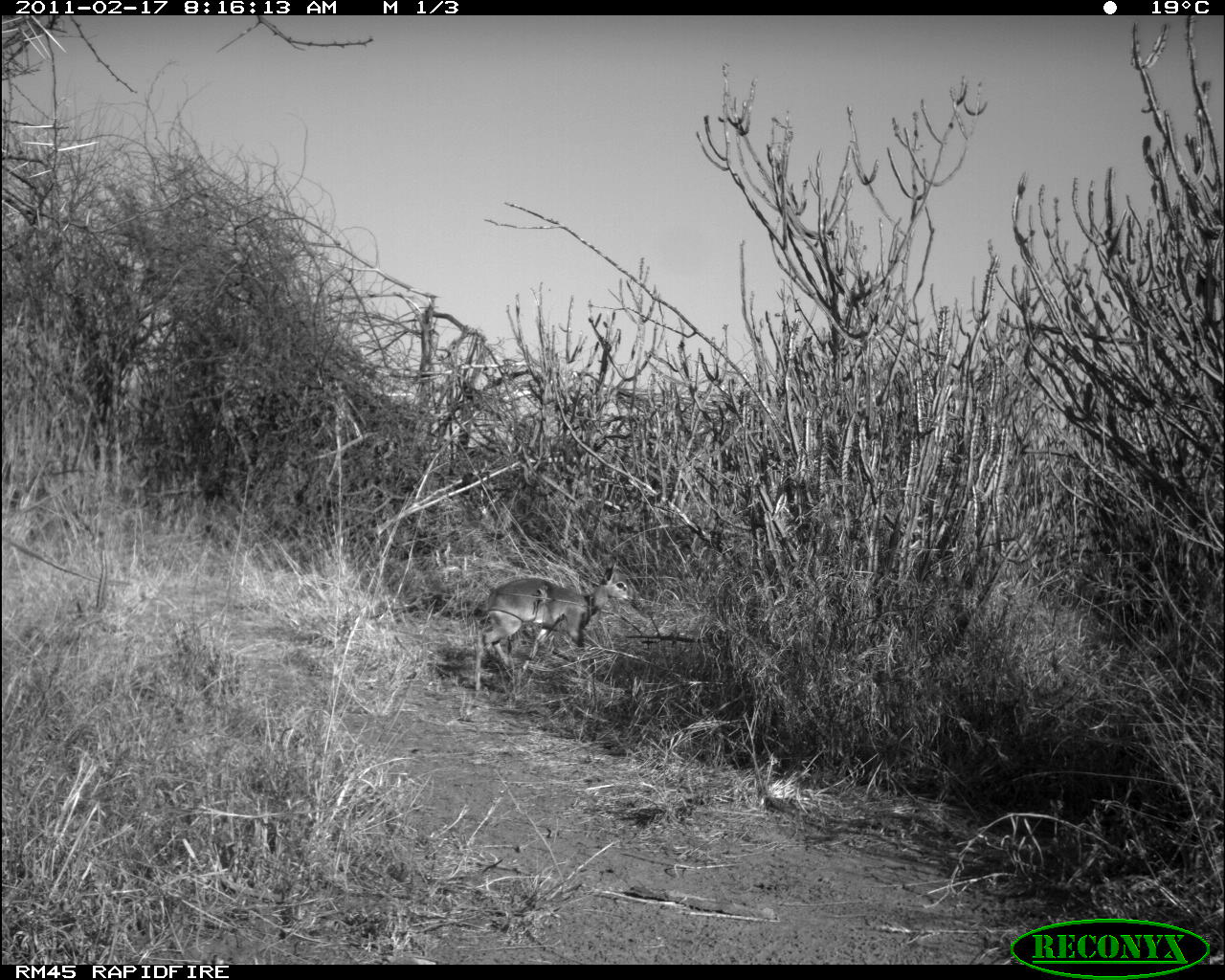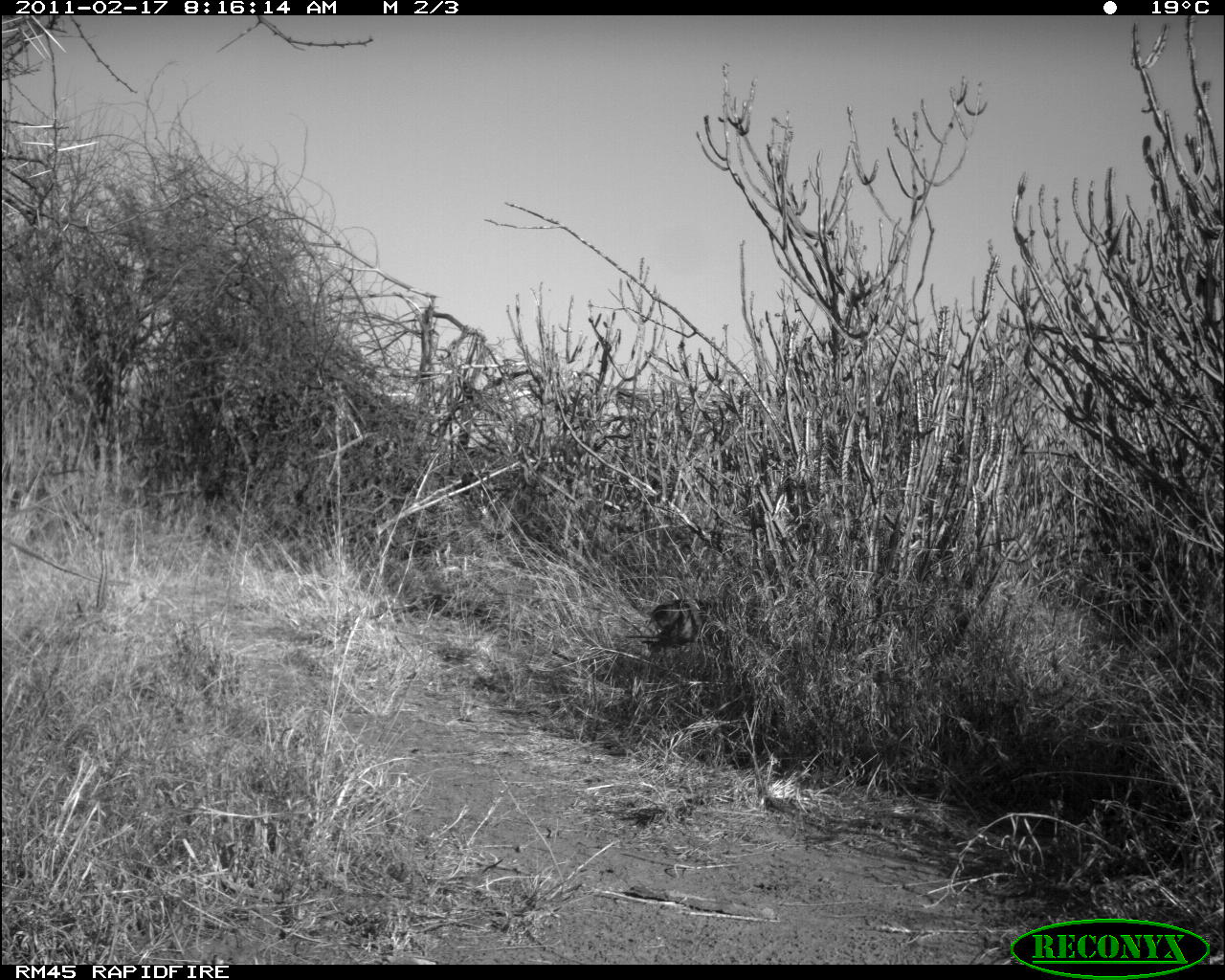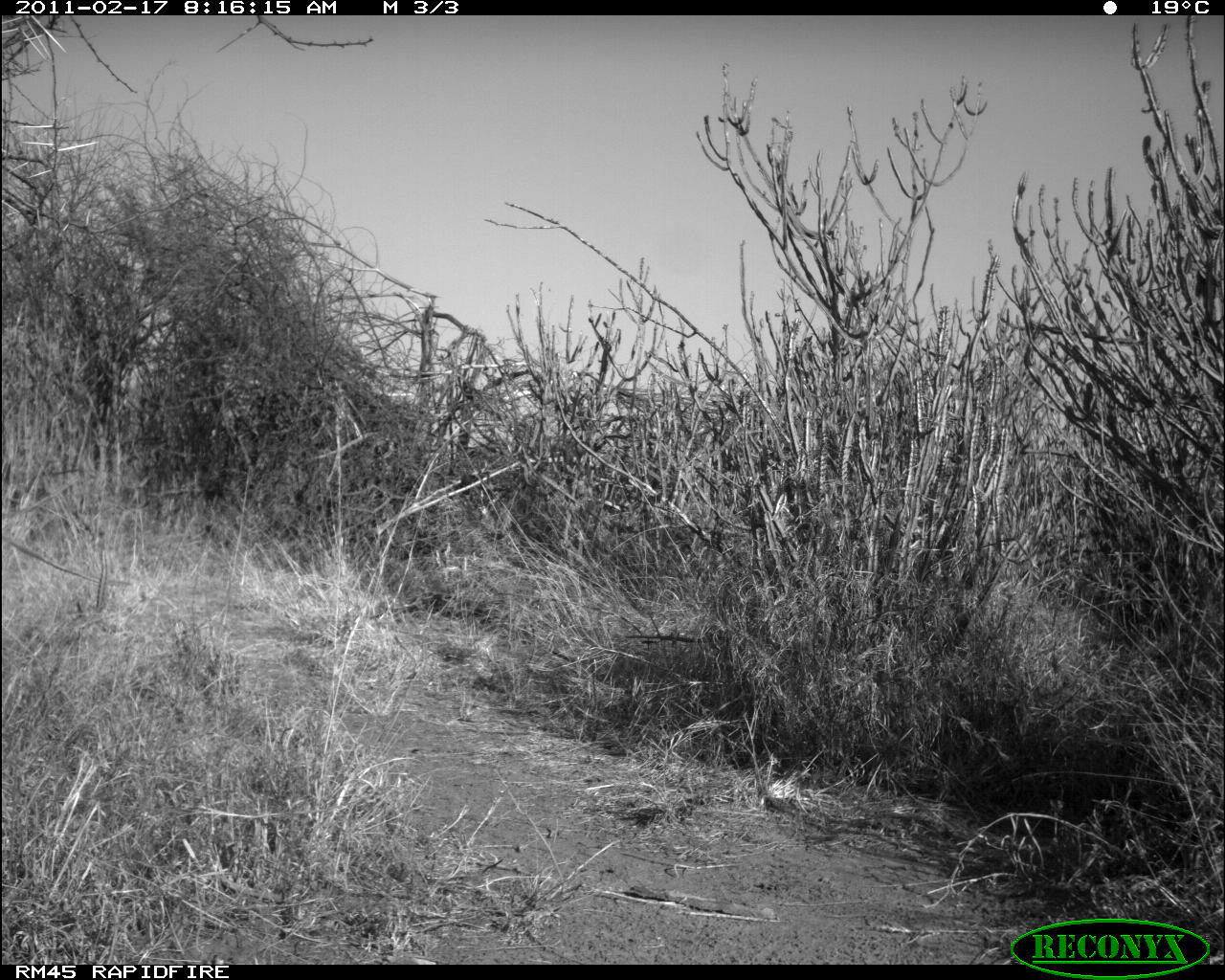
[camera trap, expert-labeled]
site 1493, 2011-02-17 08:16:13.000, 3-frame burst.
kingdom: Animalia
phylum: Chordata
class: Mammalia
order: Artiodactyla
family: Bovidae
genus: Madoqua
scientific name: Madoqua guentheri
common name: günther's dik-dik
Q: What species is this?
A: Madoqua guentheri (günther's dik-dik).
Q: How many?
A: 1.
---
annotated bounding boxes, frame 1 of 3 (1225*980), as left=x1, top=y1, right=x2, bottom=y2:
madoqua guentheri: left=472, top=557, right=635, bottom=697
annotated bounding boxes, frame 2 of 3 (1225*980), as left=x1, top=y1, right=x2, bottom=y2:
madoqua guentheri: left=623, top=599, right=715, bottom=652